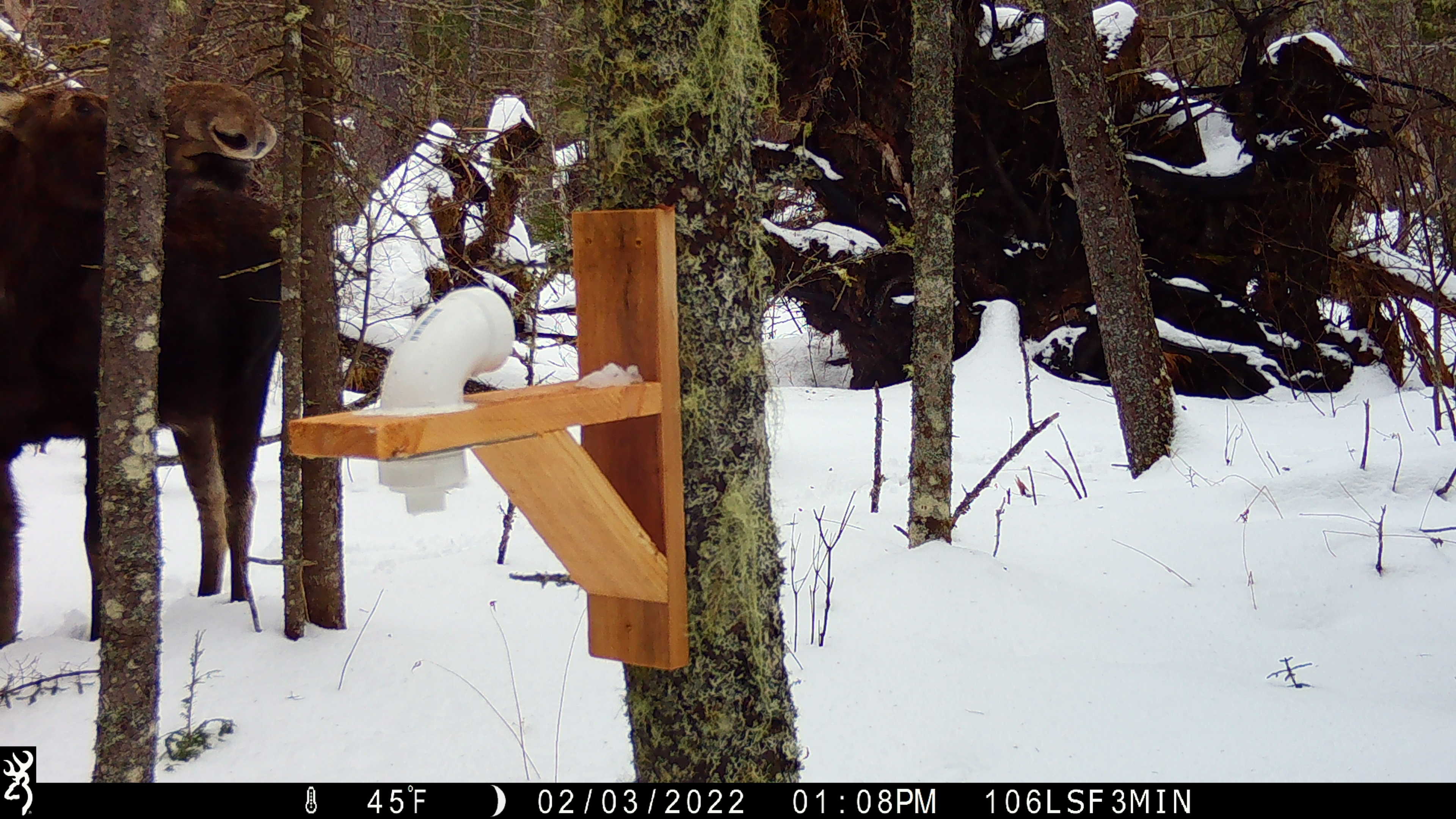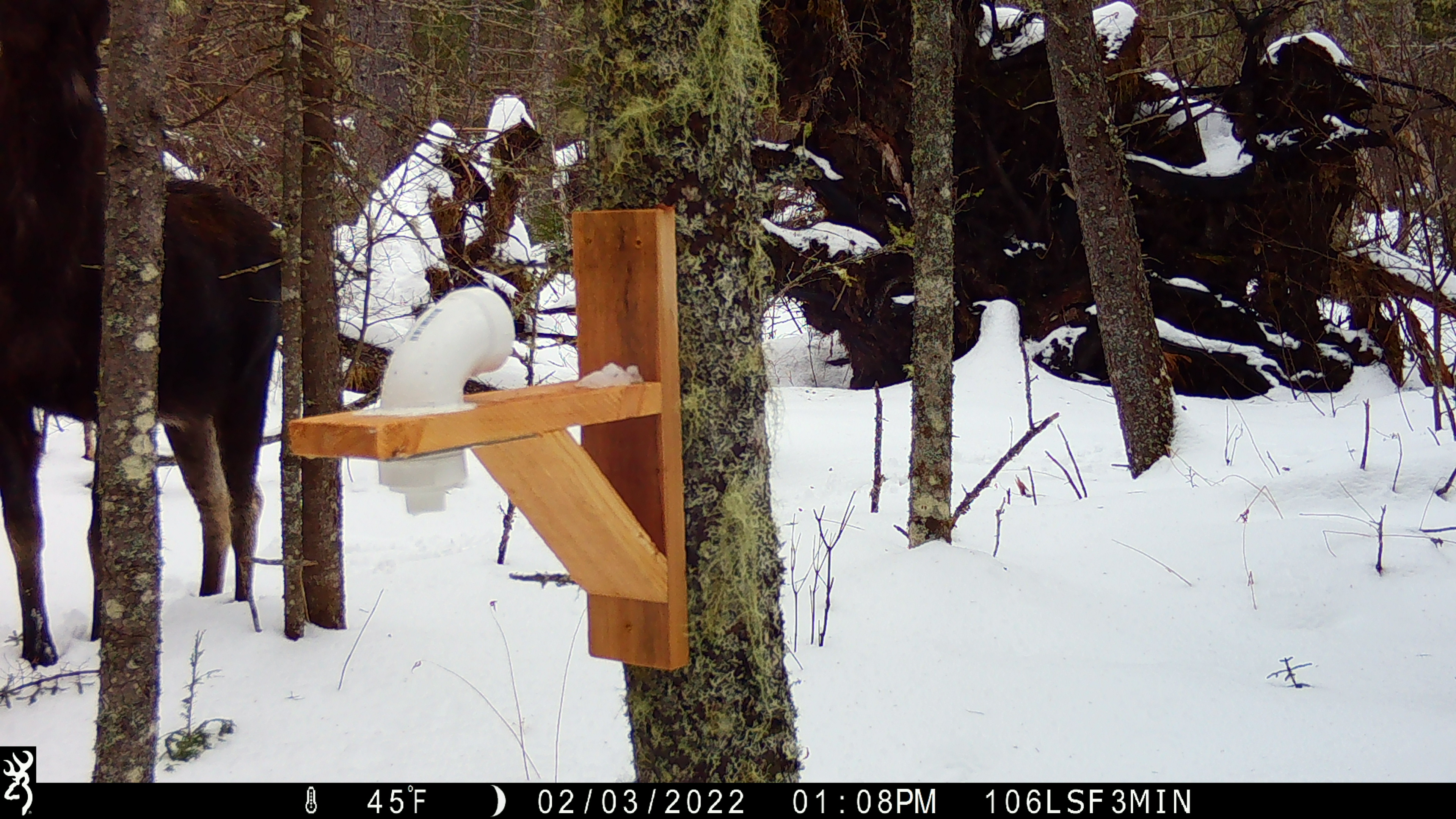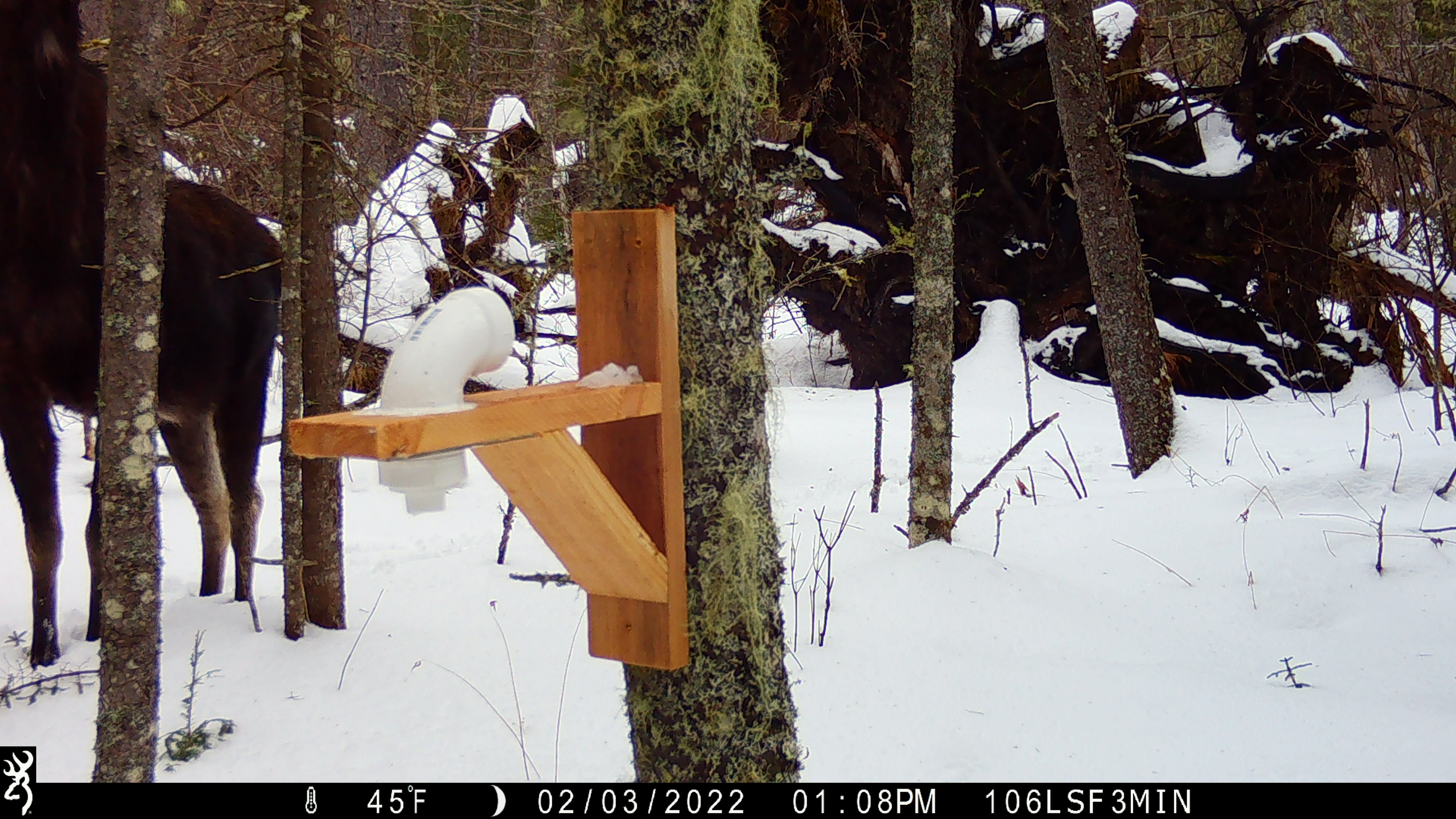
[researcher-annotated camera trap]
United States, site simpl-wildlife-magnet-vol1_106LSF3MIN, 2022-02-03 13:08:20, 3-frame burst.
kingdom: Animalia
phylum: Chordata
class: Mammalia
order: Artiodactyla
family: Cervidae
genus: Alces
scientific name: Alces alces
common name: moose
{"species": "moose (Alces alces)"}